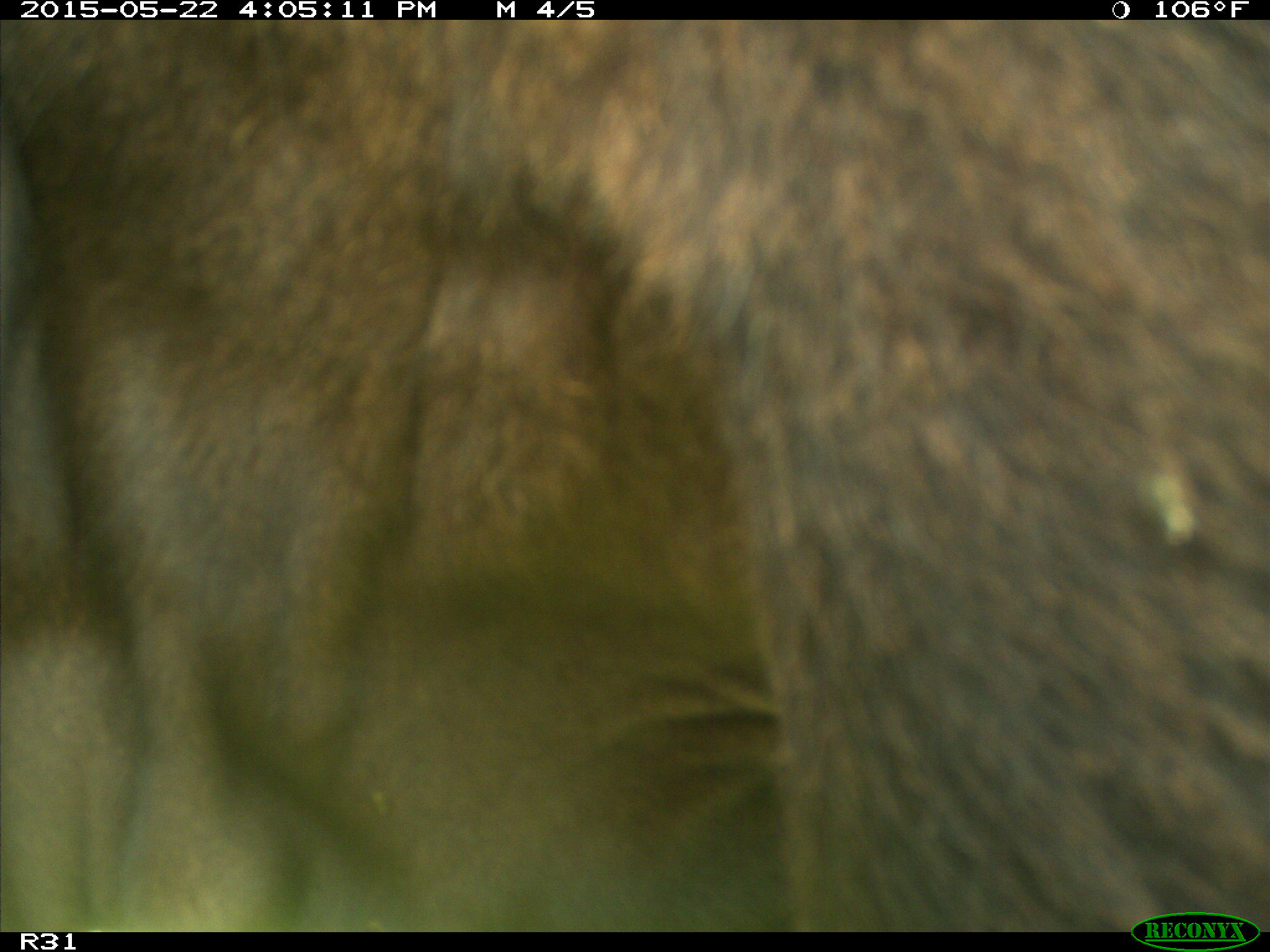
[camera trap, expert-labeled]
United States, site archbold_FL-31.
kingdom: Animalia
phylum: Chordata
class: Mammalia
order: Artiodactyla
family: Bovidae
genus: Bos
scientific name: Bos taurus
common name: domestic cow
Bos taurus (domestic cow).